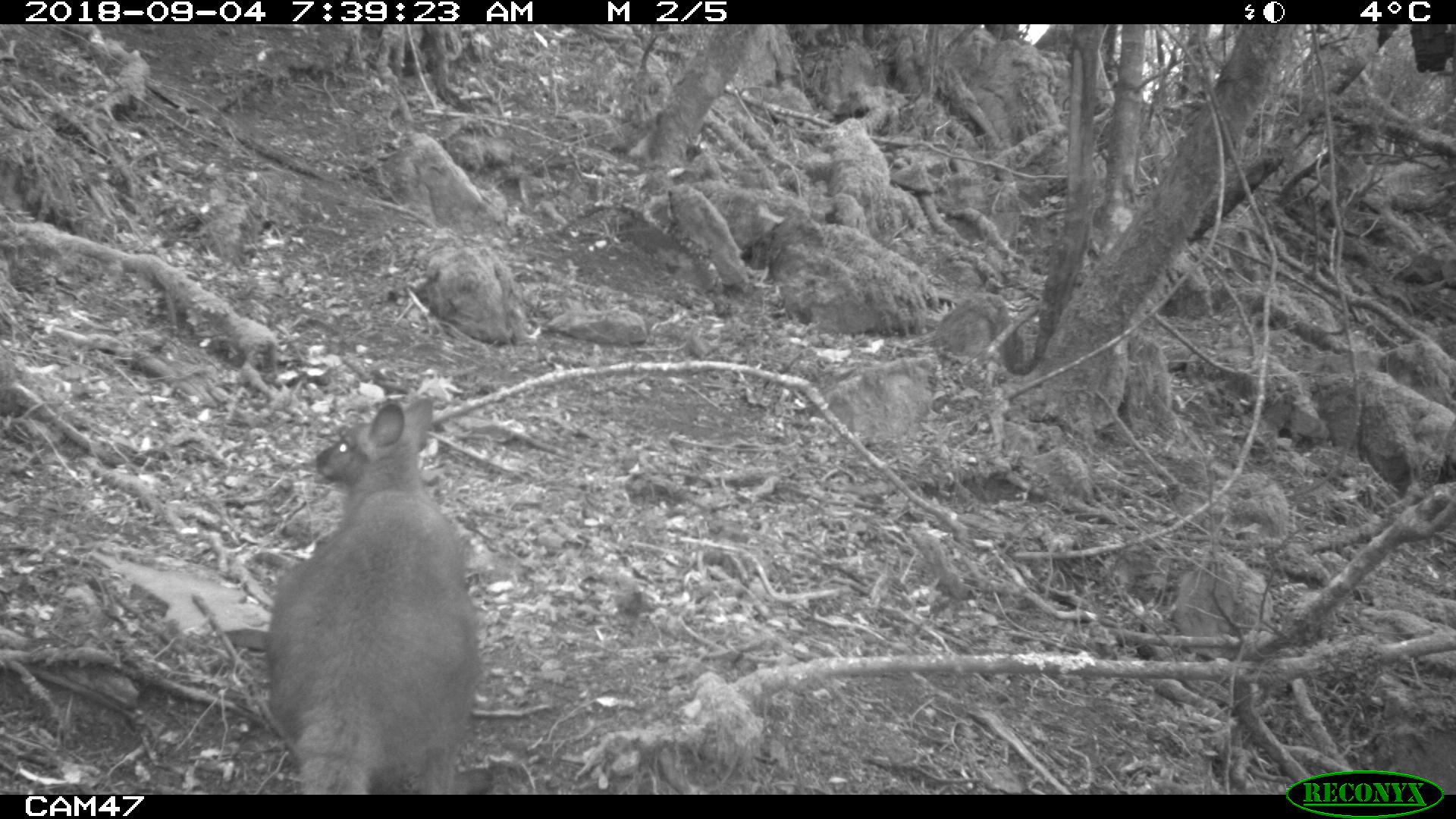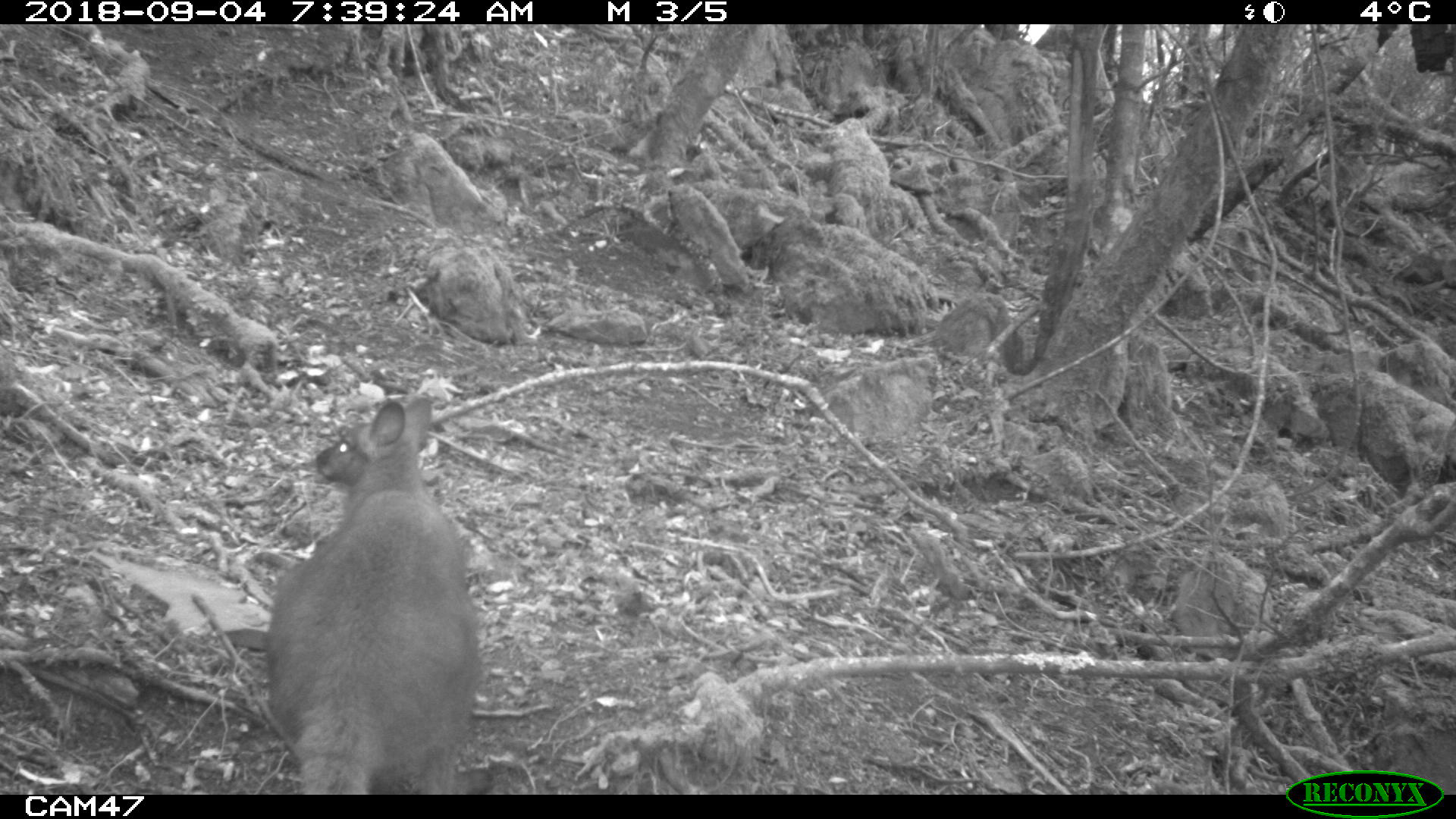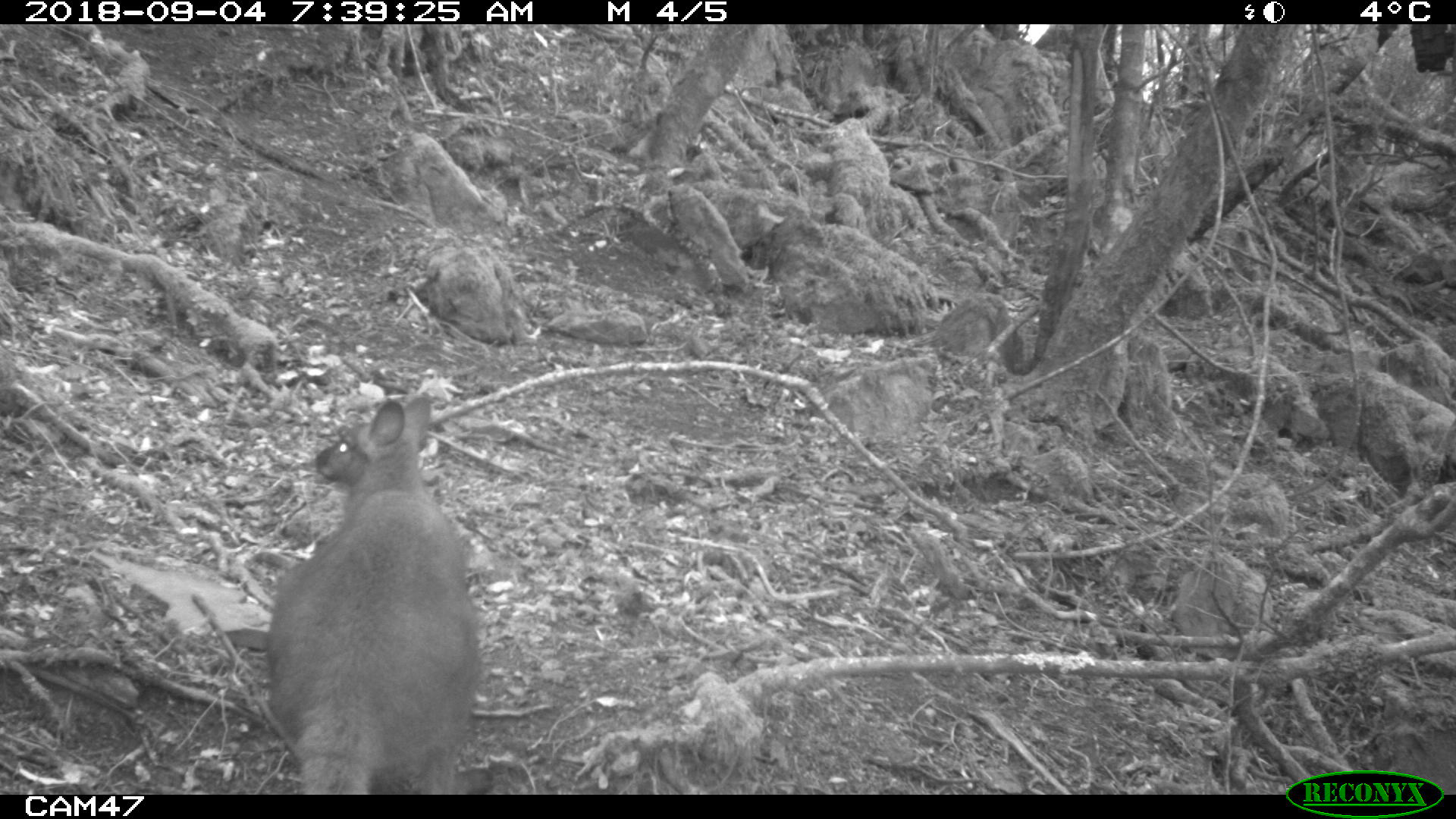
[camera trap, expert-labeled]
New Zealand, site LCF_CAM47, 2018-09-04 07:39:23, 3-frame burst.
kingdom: Animalia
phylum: Chordata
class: Mammalia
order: Diprotodontia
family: Macropodidae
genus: Notamacropus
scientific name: Notamacropus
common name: wallaby